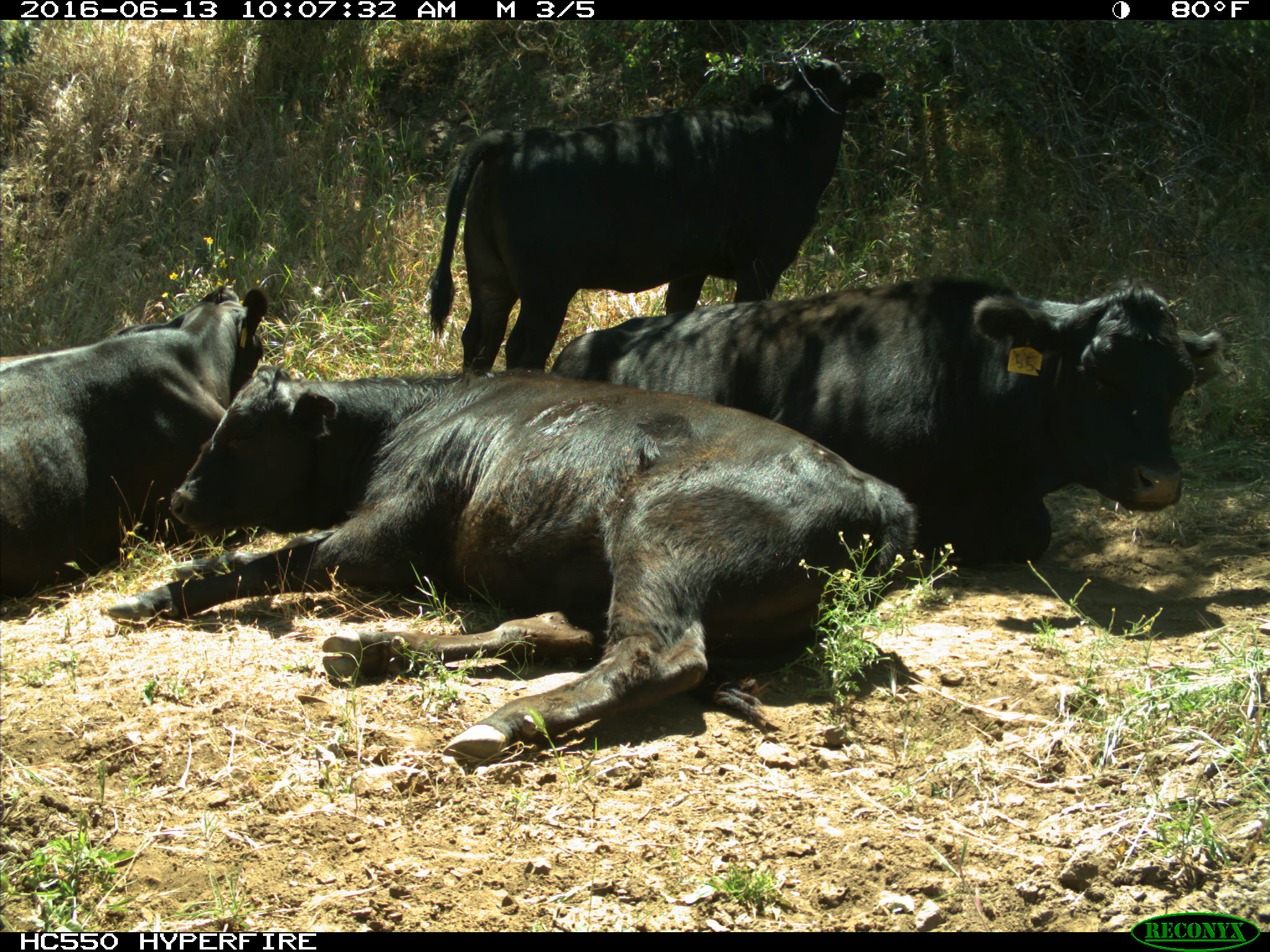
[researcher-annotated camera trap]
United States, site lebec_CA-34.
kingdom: Animalia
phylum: Chordata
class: Mammalia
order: Artiodactyla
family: Bovidae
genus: Bos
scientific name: Bos taurus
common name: domestic cow